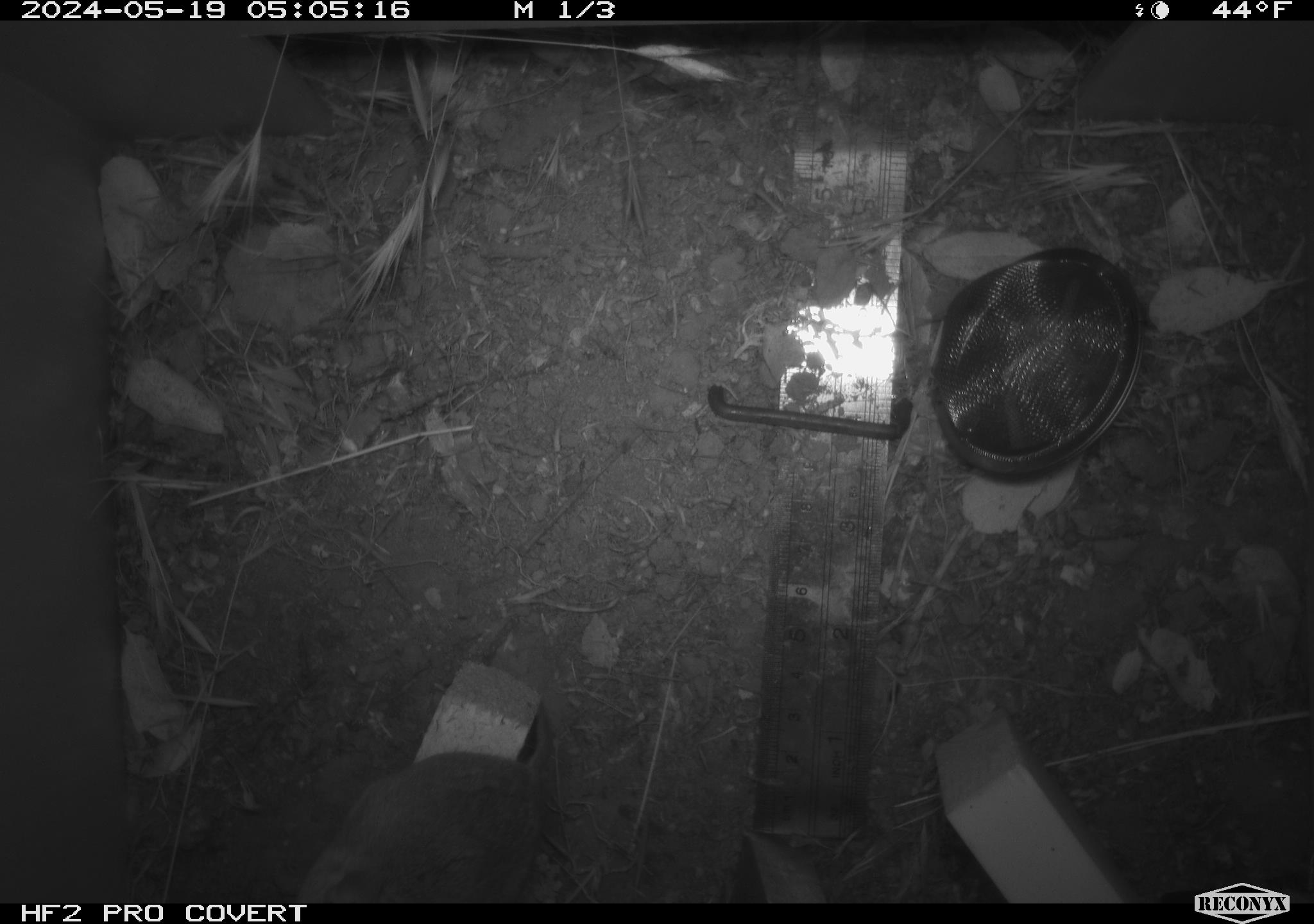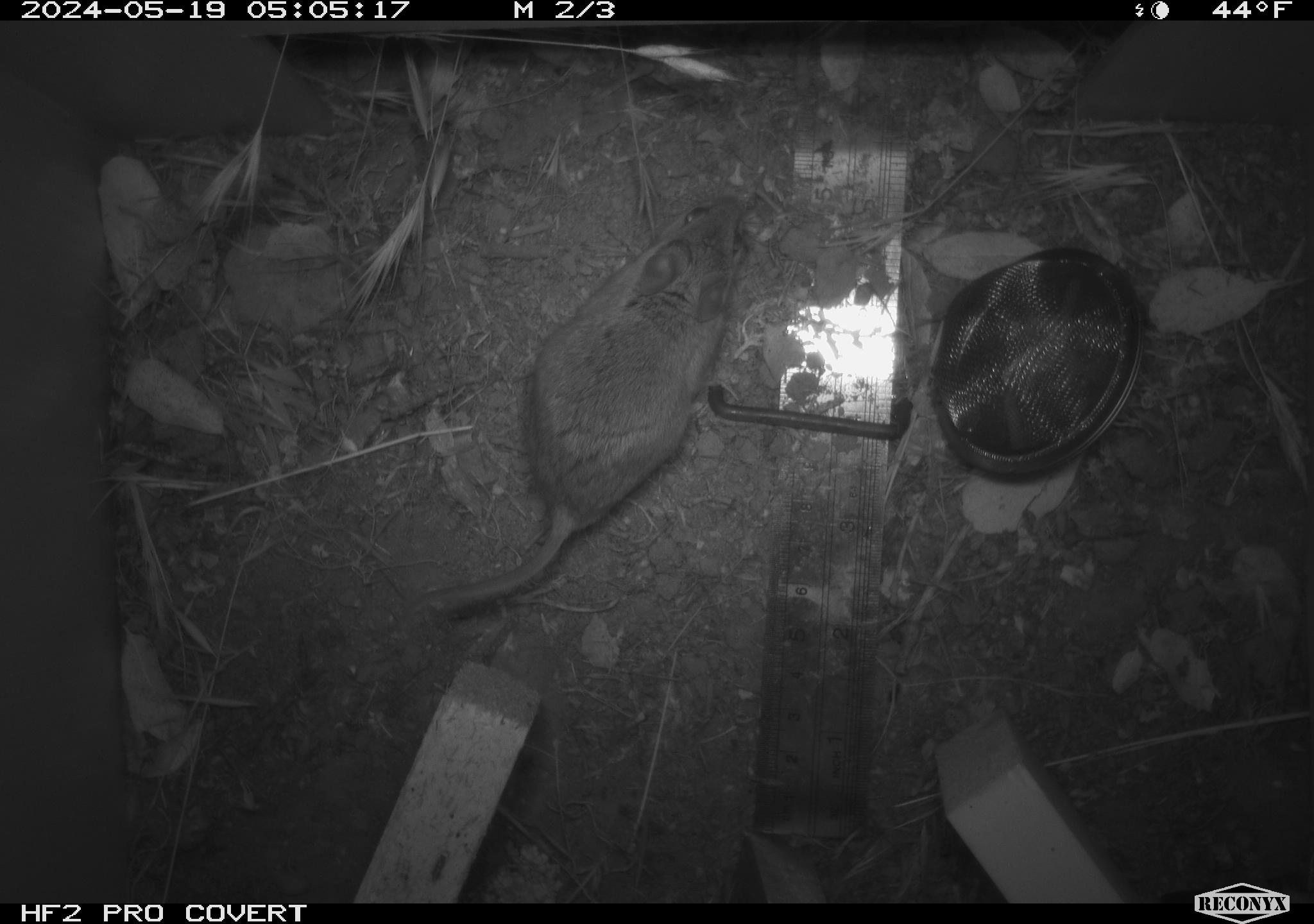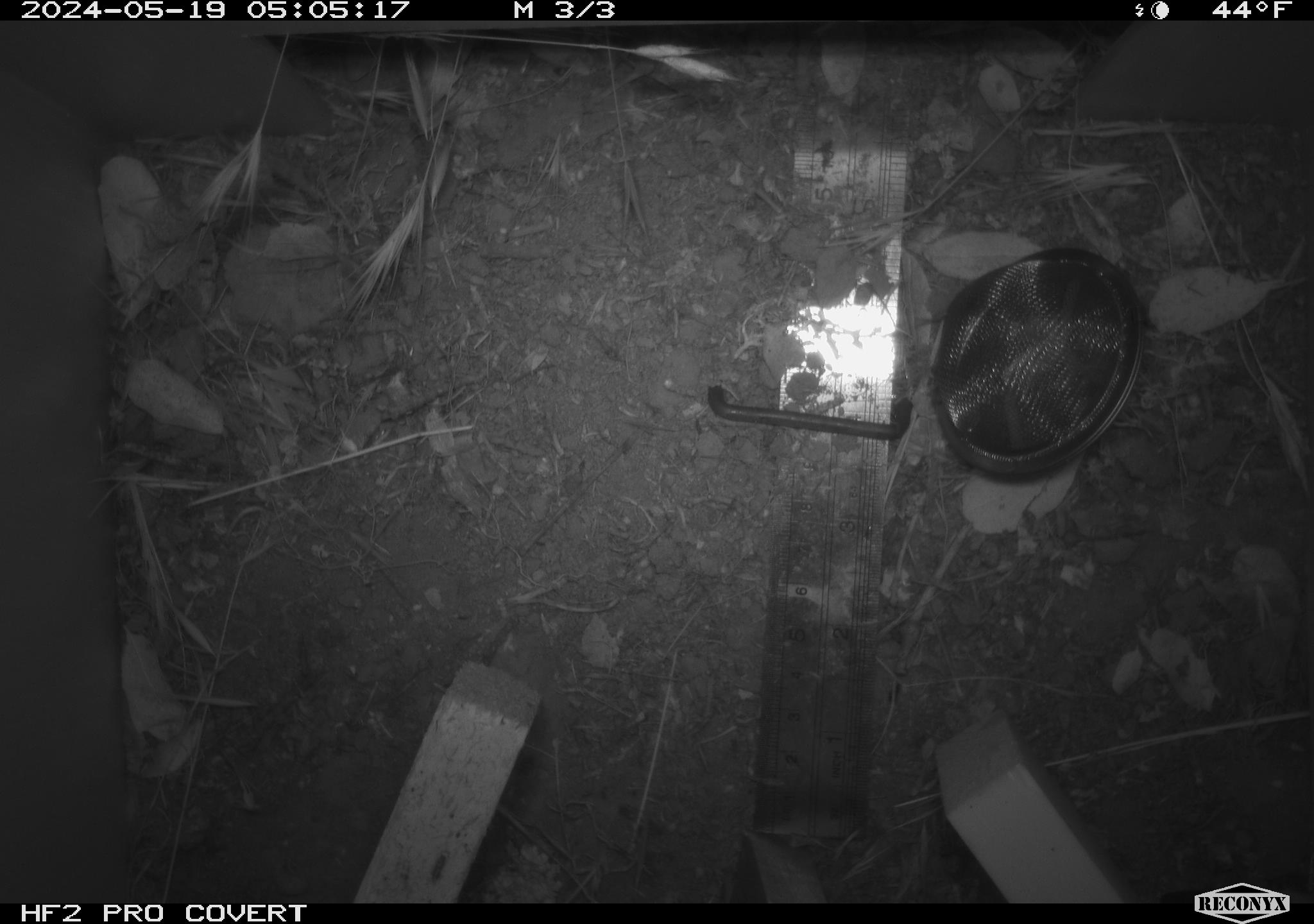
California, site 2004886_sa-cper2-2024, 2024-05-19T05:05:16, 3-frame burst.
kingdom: Animalia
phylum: Chordata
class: Mammalia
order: Rodentia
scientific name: Rodentia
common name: rodent